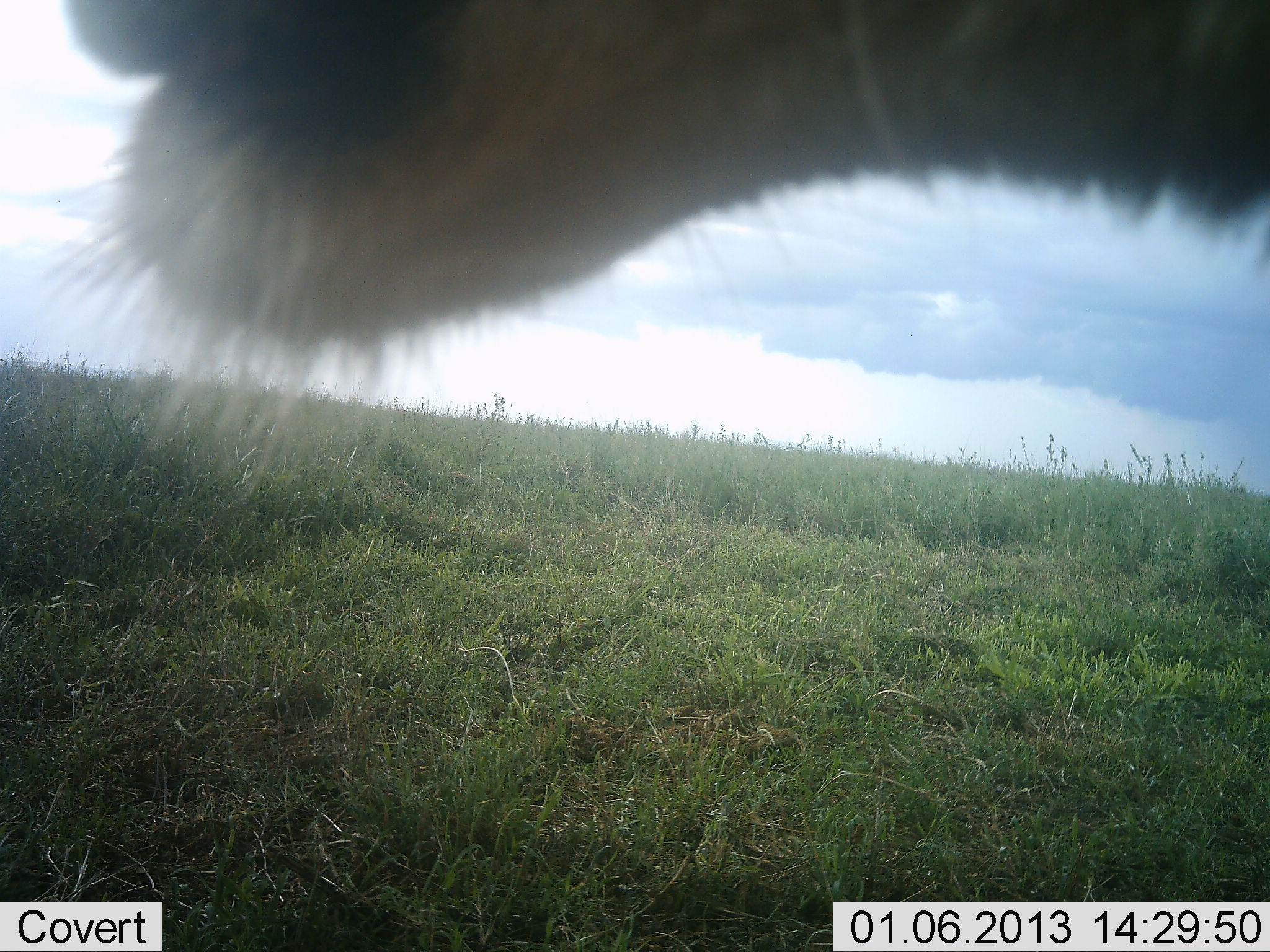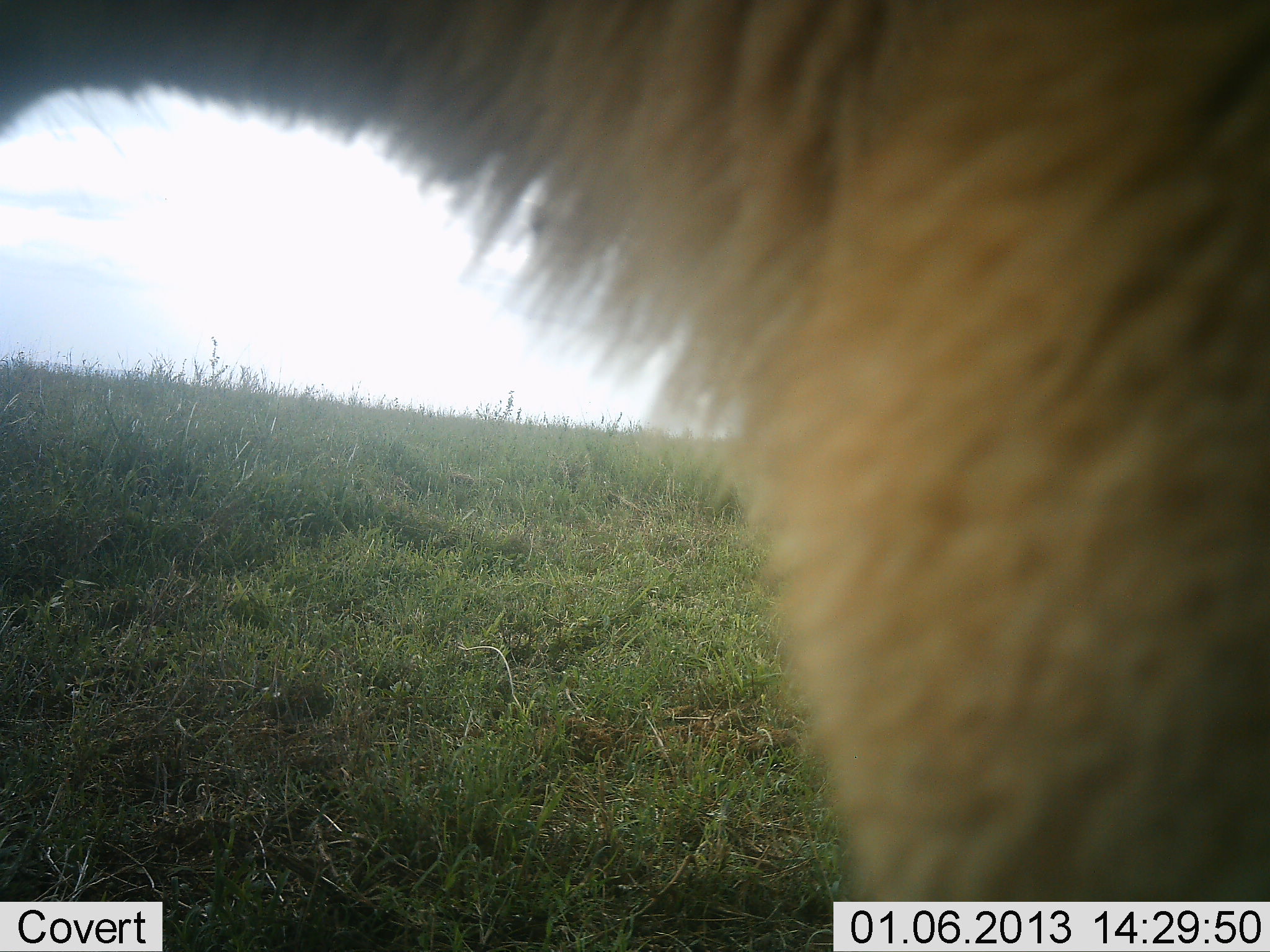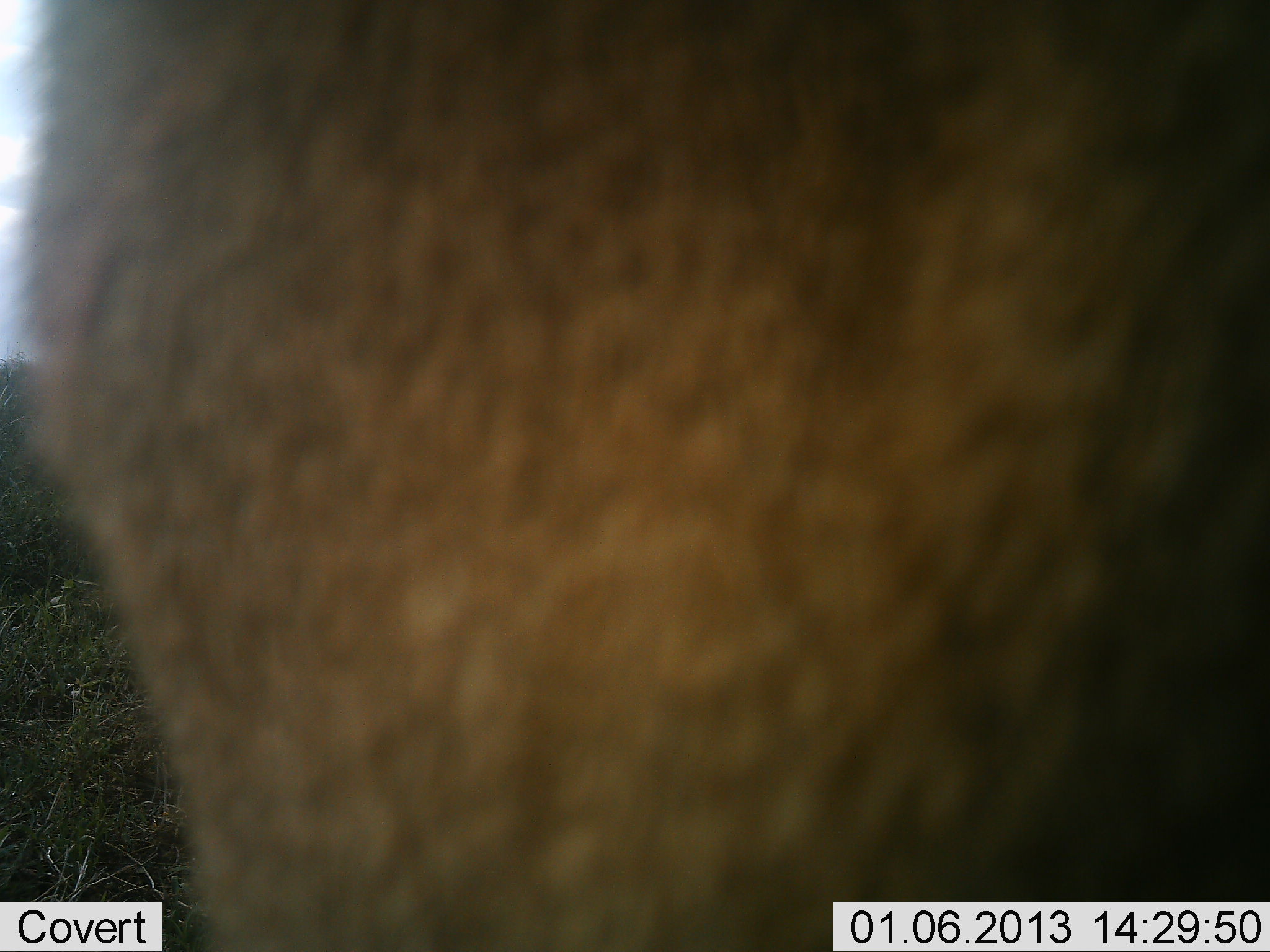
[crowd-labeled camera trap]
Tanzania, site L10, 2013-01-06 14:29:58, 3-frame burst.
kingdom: Animalia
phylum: Chordata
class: Mammalia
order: Carnivora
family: Felidae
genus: Panthera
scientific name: Panthera leo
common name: lion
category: lionfemale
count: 1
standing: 88%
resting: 0%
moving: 6%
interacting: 6%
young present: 0%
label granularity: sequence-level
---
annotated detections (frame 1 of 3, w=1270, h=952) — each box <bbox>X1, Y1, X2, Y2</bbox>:
animal: <bbox>1, 1, 1270, 503</bbox>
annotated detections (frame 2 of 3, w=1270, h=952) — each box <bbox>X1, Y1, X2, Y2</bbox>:
animal: <bbox>2, 2, 1269, 952</bbox>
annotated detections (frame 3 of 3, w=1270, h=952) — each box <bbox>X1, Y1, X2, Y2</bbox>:
animal: <bbox>0, 1, 1270, 952</bbox>